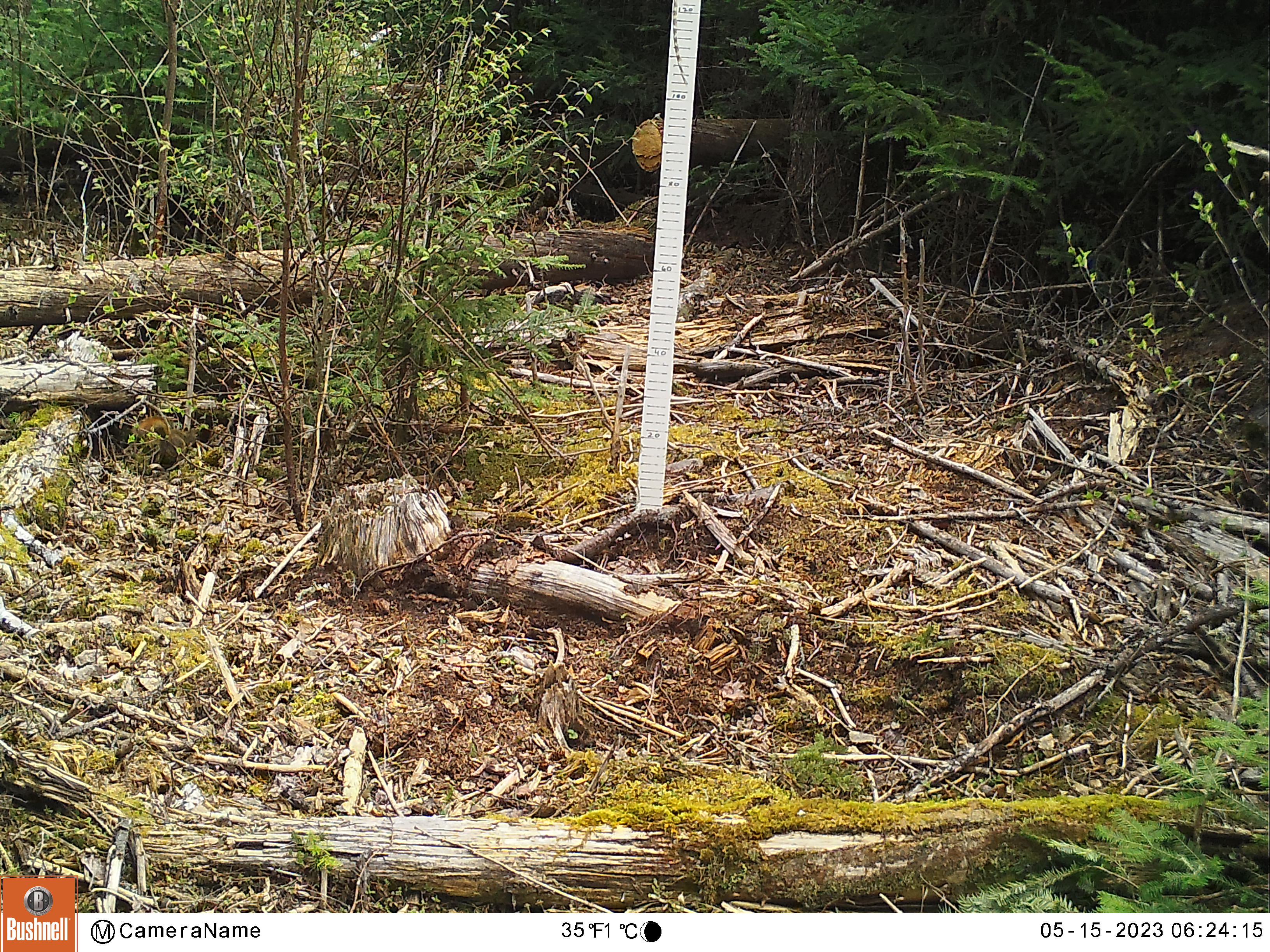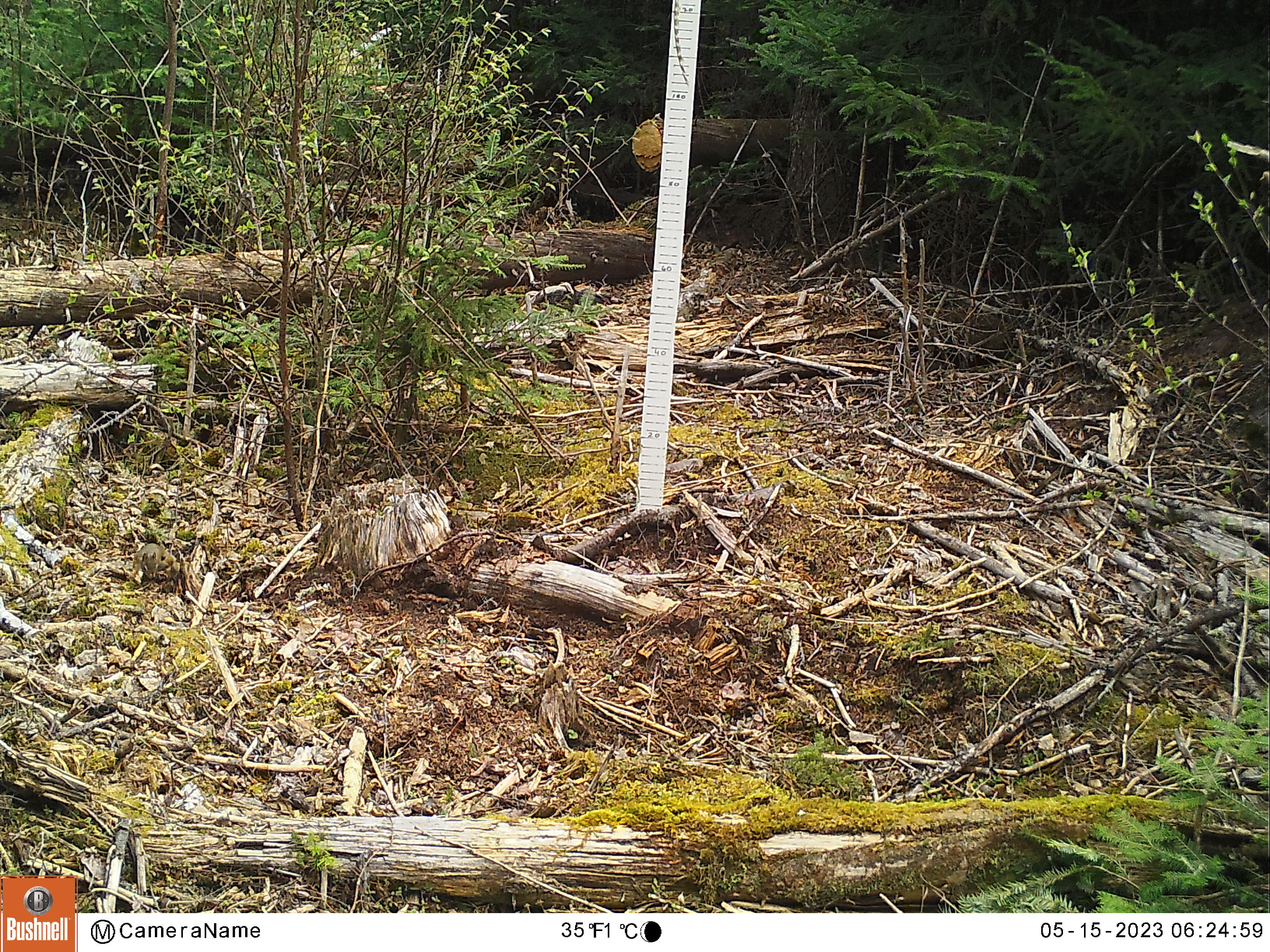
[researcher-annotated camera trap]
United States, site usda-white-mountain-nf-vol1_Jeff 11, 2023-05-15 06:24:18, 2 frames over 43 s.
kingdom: Animalia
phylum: Chordata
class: Mammalia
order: Rodentia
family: Sciuridae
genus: Tamiasciurus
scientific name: Tamiasciurus hudsonicus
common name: red squirrel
Red squirrel (Tamiasciurus hudsonicus).